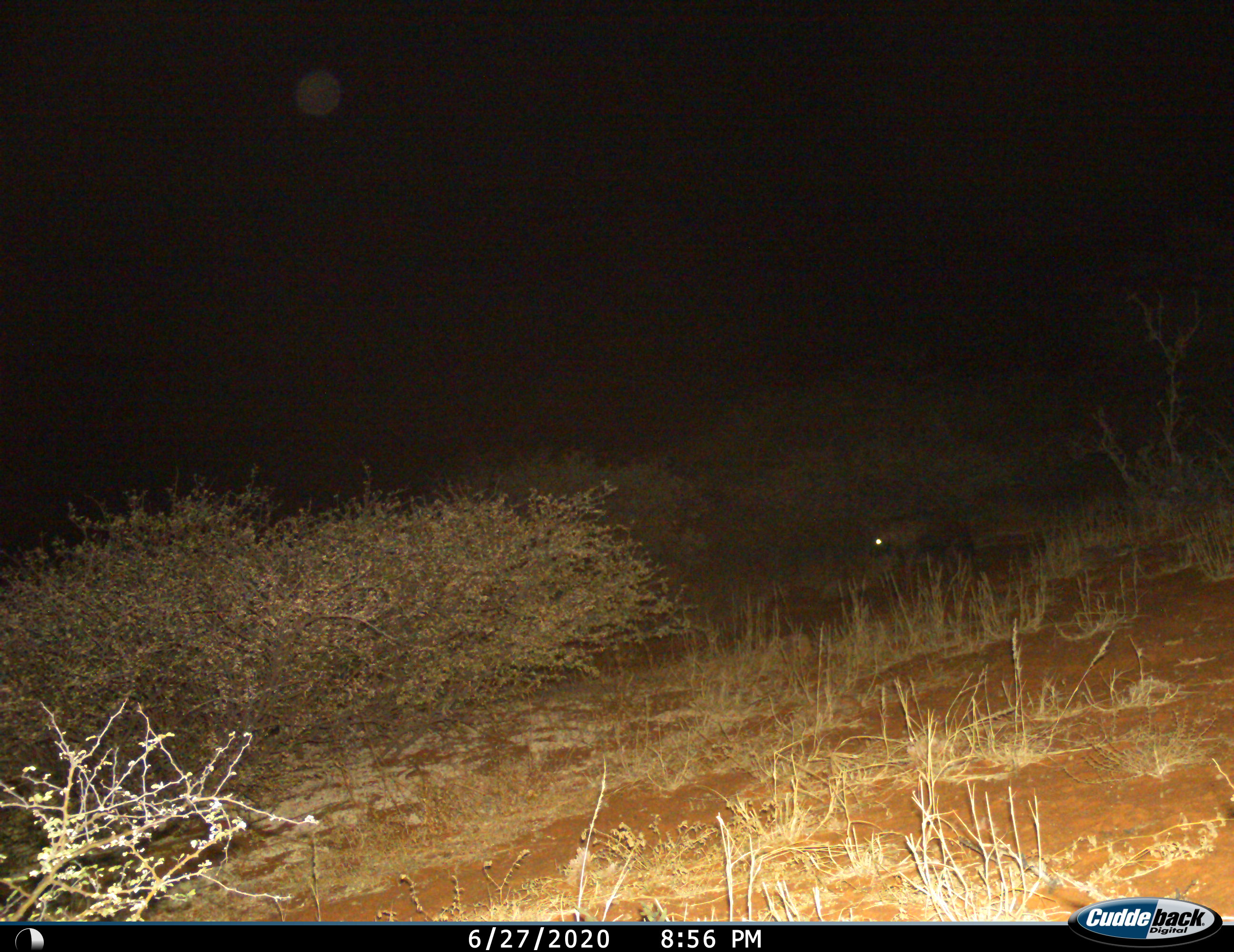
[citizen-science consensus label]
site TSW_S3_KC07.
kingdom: Animalia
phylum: Chordata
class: Mammalia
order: Carnivora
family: Hyaenidae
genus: Parahyaena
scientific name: Parahyaena brunnea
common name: brown hyena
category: hyenabrown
Hyenabrown (brown hyena) (Parahyaena brunnea), count 1. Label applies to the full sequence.